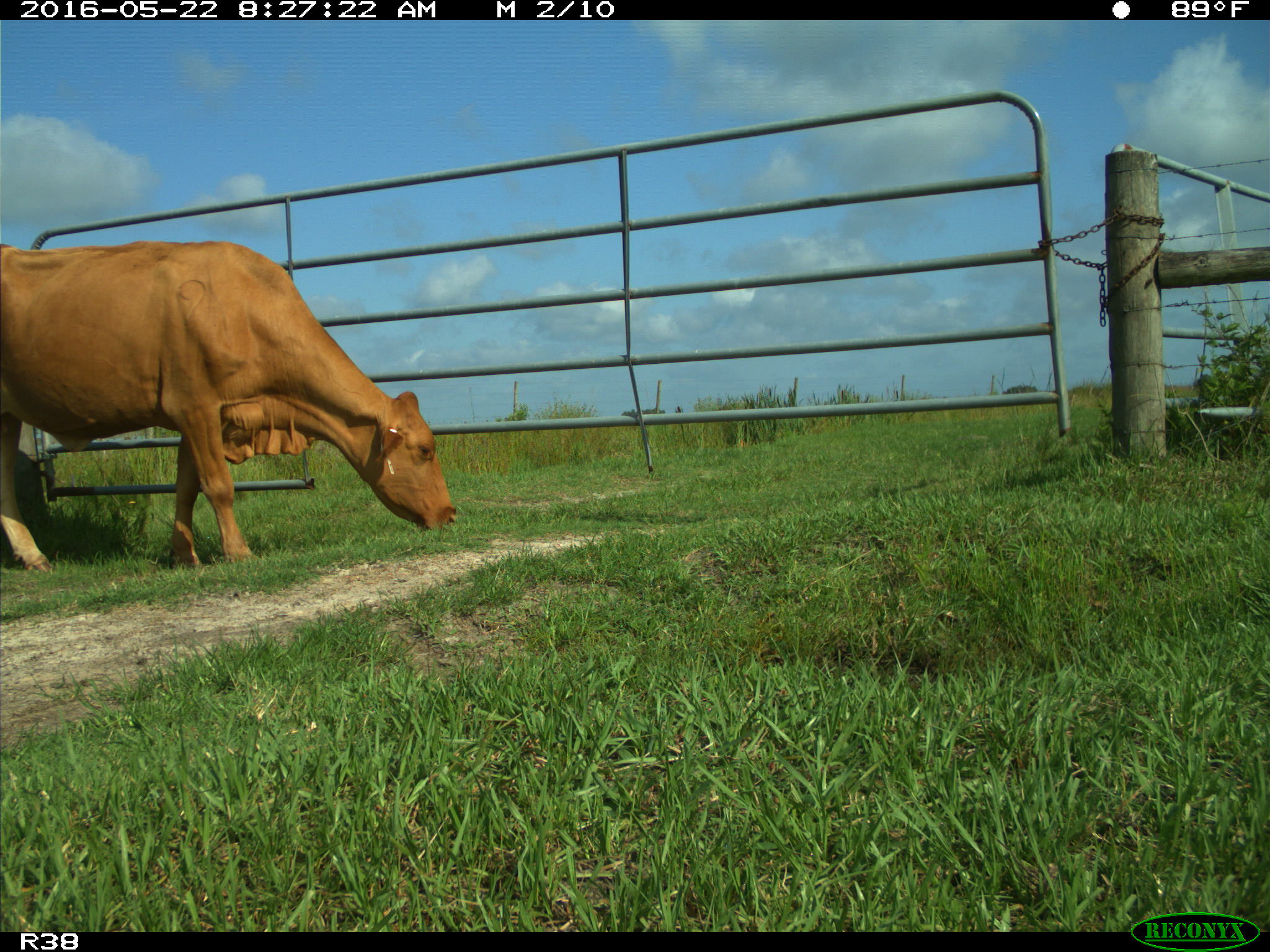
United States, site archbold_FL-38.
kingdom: Animalia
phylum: Chordata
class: Mammalia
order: Artiodactyla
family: Bovidae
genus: Bos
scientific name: Bos taurus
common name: domestic cow